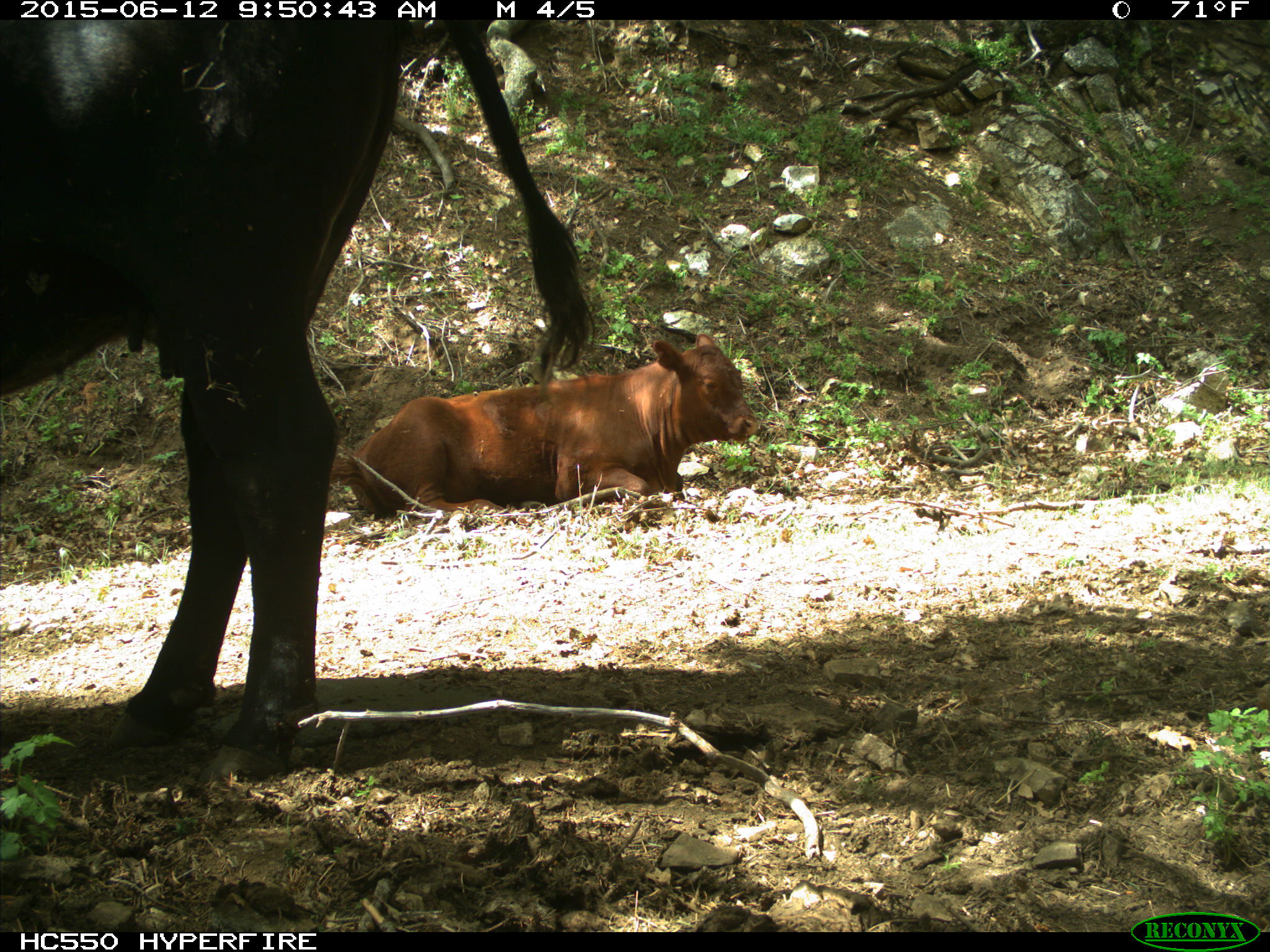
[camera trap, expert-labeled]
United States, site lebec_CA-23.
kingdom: Animalia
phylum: Chordata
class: Mammalia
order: Artiodactyla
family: Bovidae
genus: Bos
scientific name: Bos taurus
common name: domestic cow